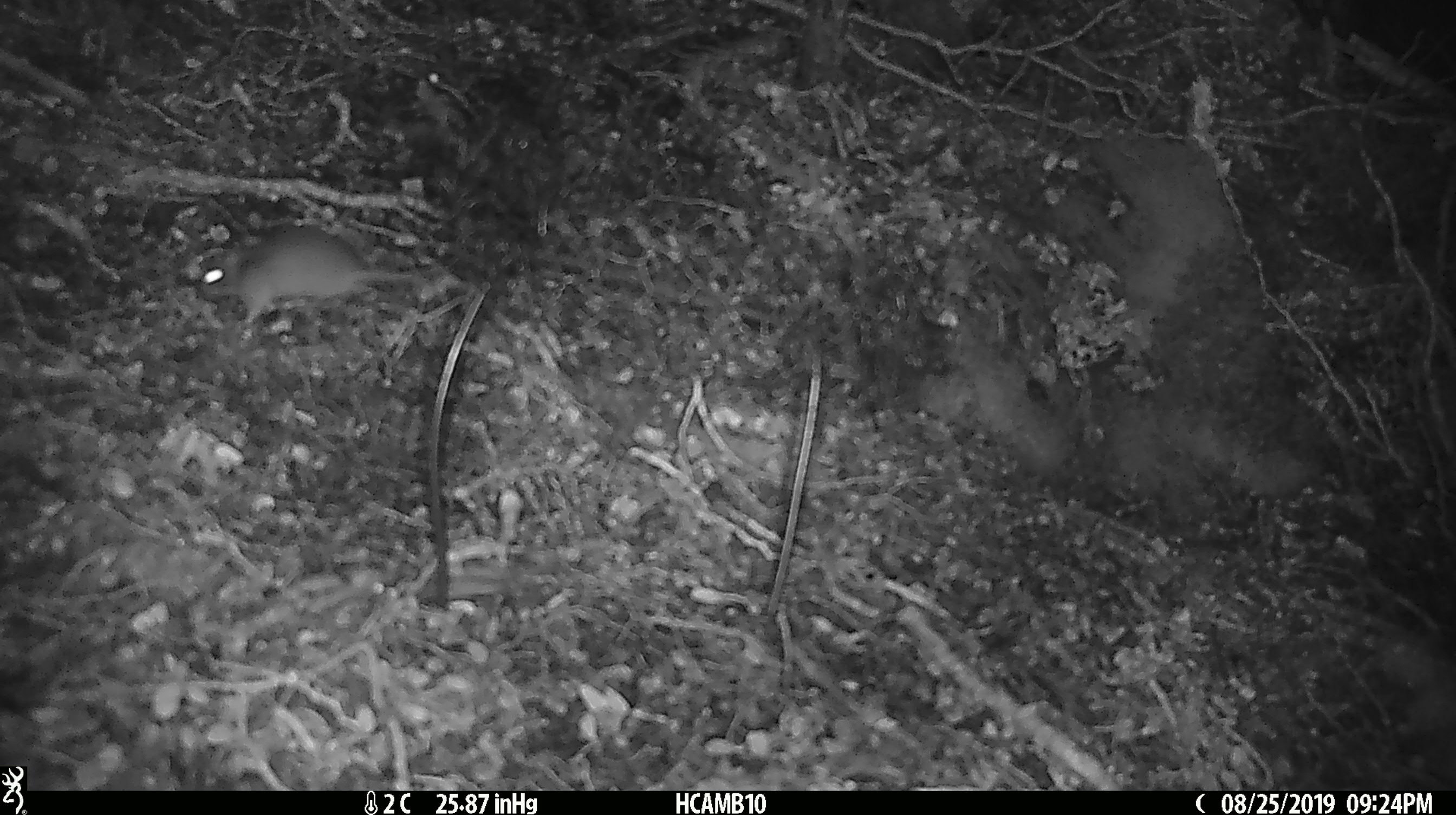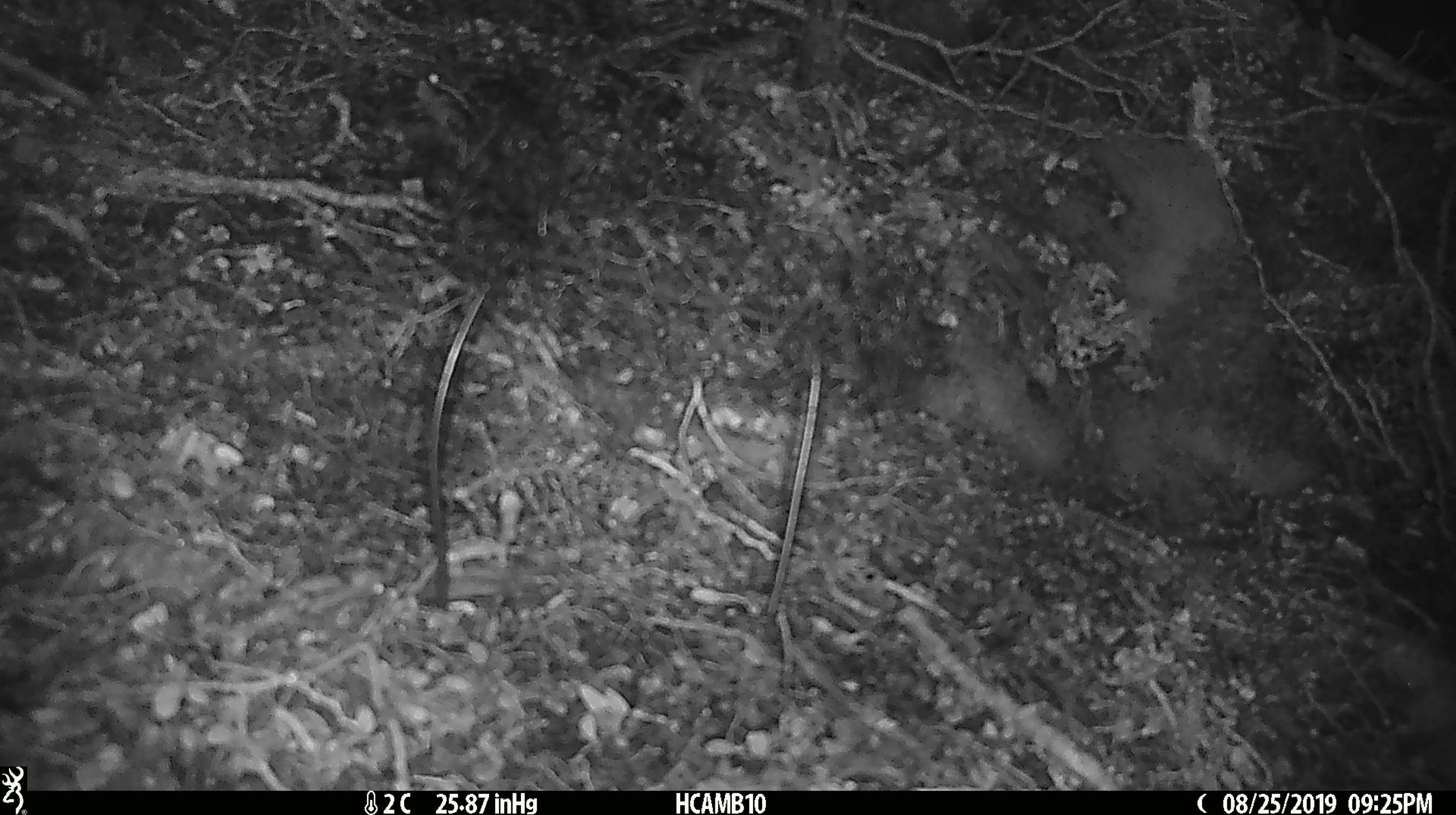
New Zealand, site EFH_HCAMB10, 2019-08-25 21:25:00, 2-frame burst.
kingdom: Animalia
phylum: Chordata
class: Mammalia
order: Rodentia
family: Muridae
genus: Mus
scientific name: Mus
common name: mouse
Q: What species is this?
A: Mouse (Mus).